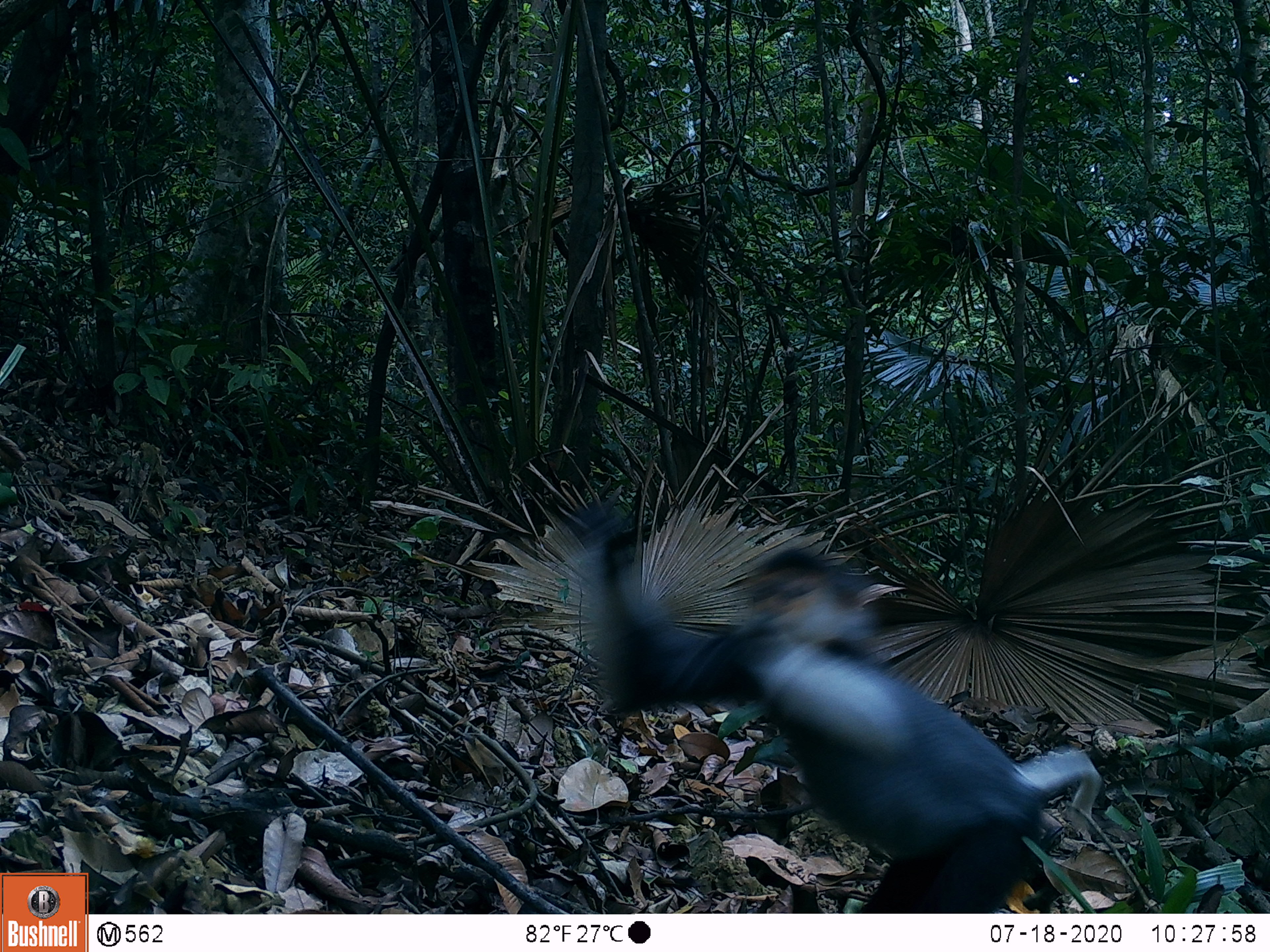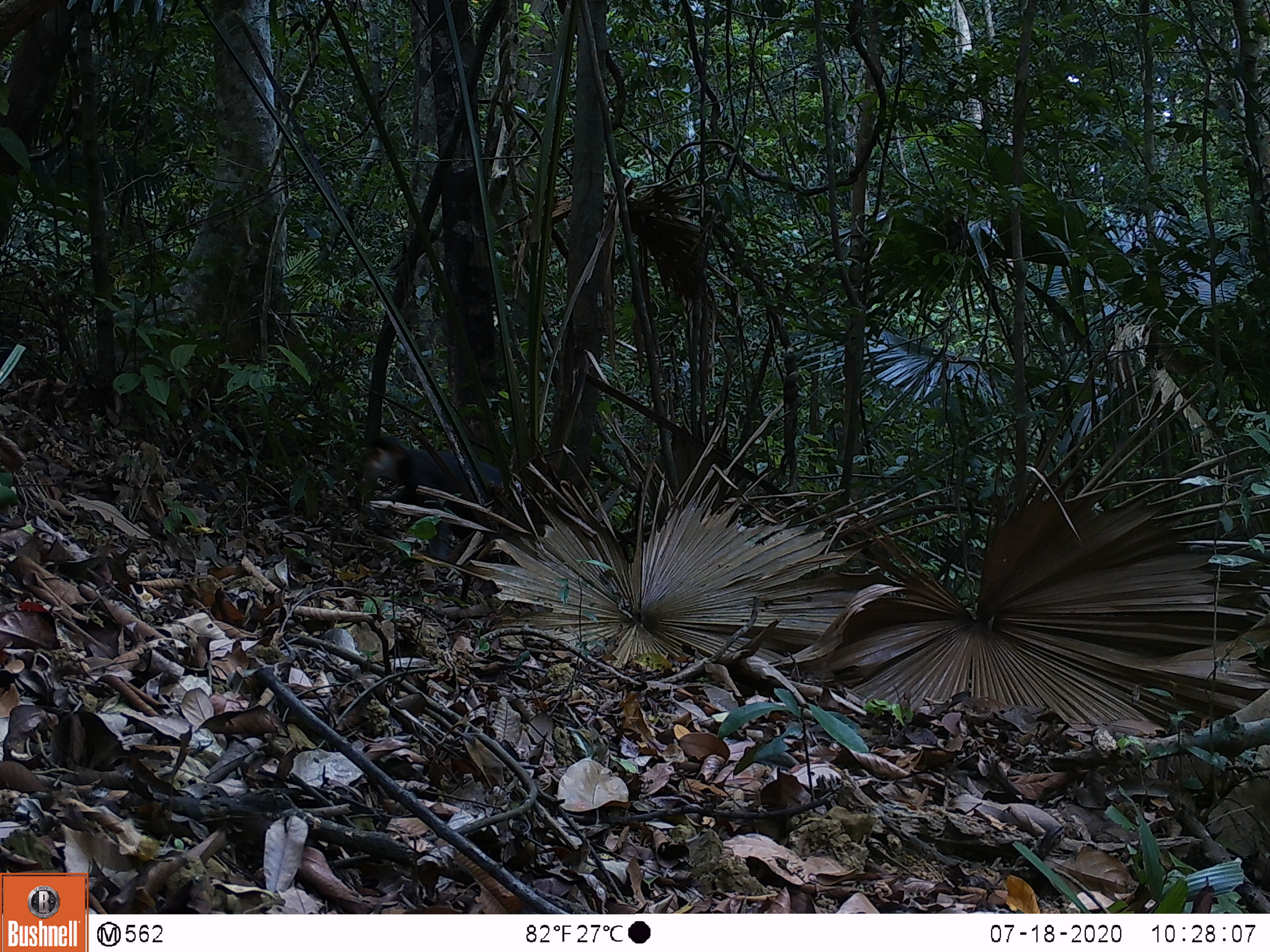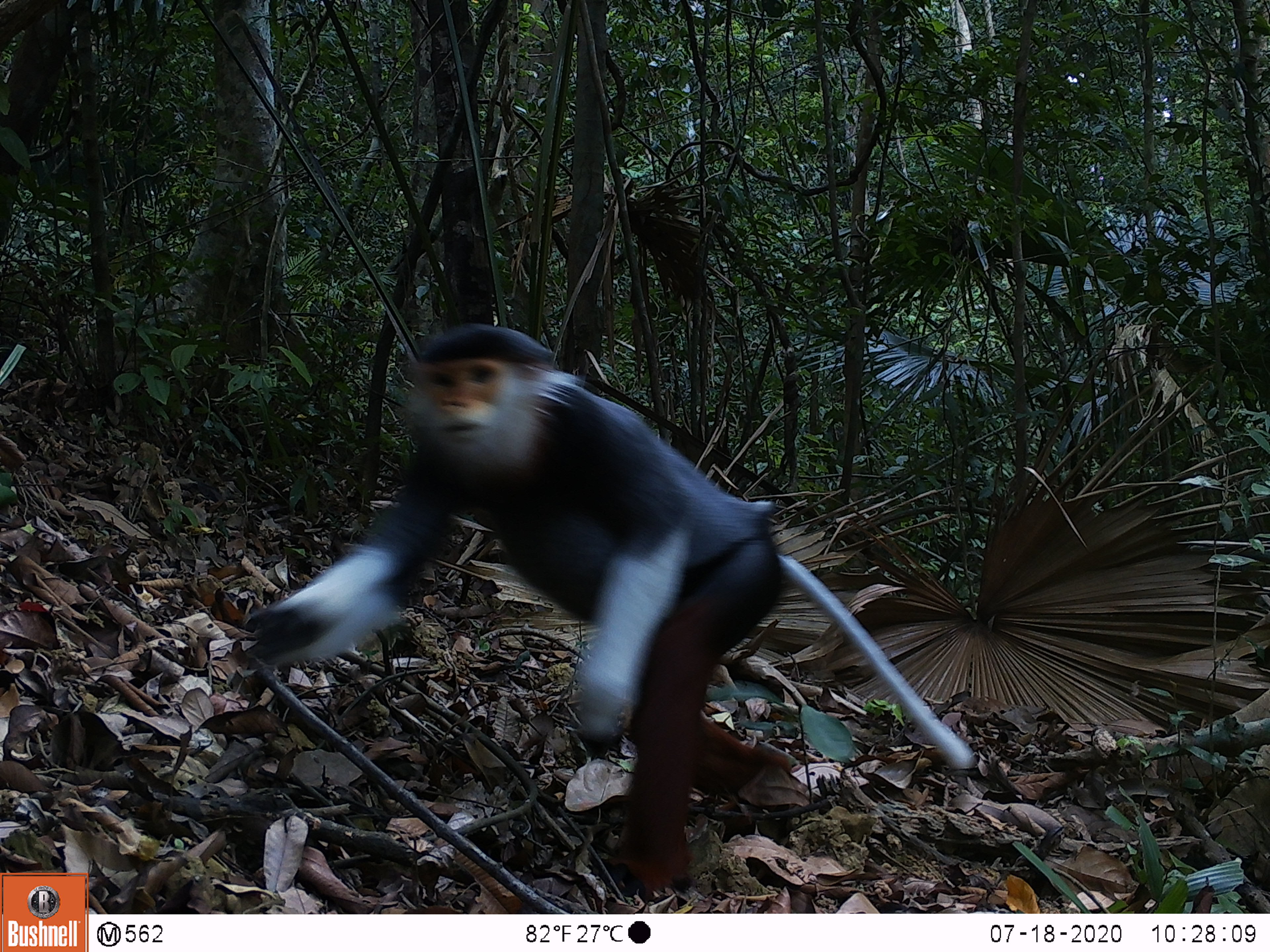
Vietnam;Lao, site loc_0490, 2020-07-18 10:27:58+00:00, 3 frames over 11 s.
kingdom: Animalia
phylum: Chordata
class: Mammalia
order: Primates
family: Cercopithecidae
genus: Pygathrix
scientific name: Pygathrix nemaeus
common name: red-shanked douc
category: red shanked douc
Red shanked douc (red-shanked douc) (Pygathrix nemaeus). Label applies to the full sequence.